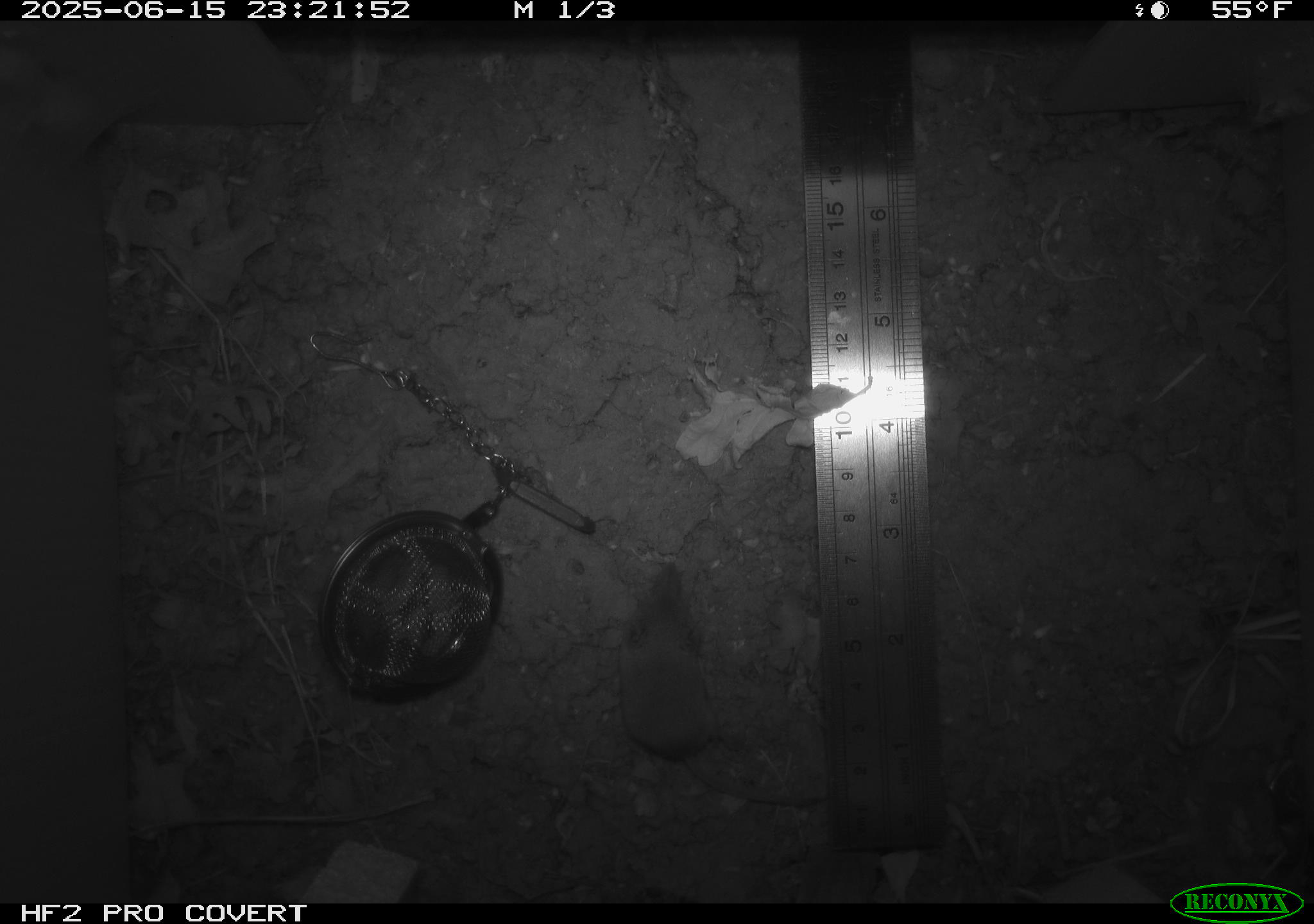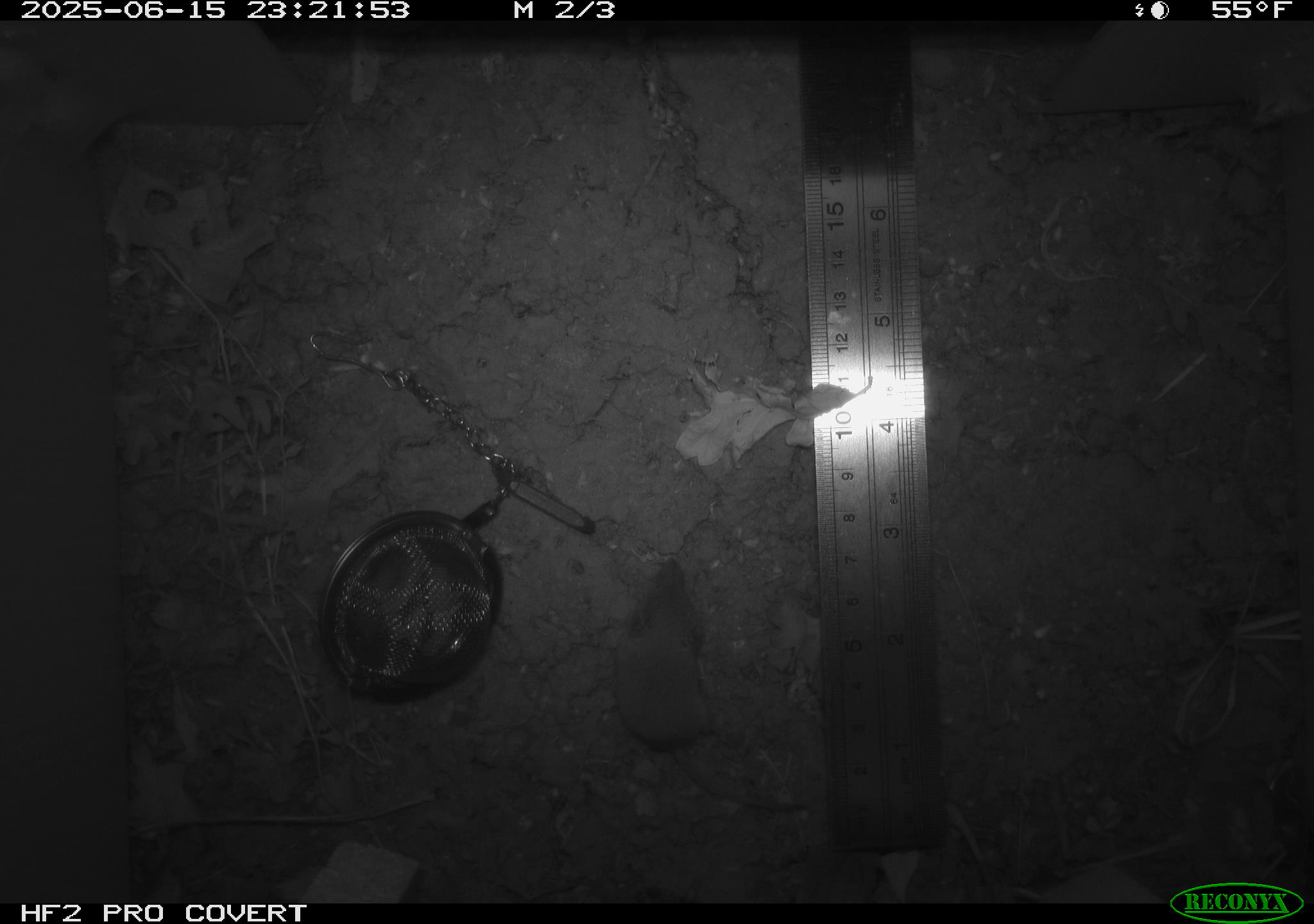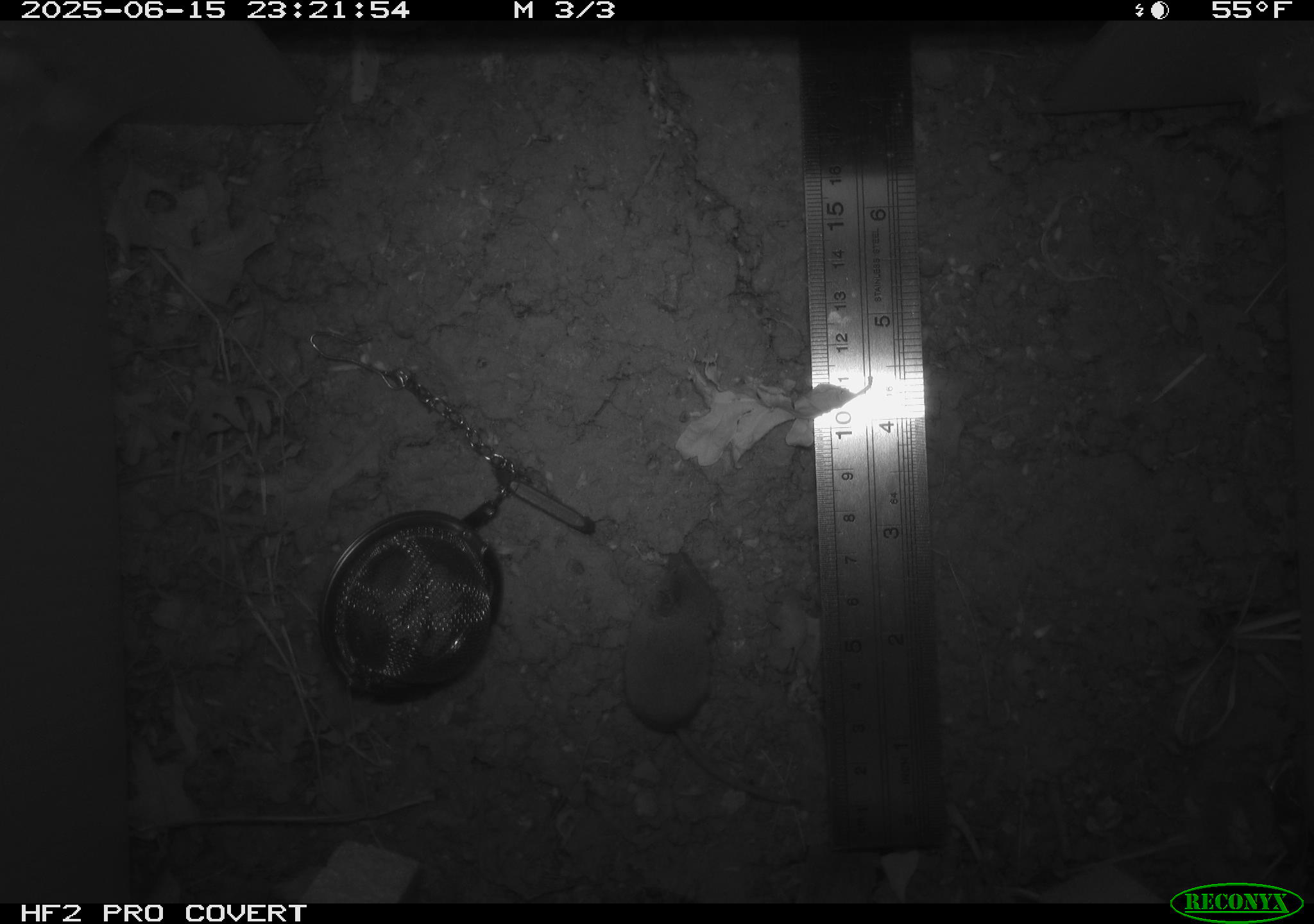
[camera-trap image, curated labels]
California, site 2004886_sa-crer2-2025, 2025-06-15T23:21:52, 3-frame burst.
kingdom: Animalia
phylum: Chordata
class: Mammalia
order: Rodentia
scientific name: Rodentia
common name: rodent